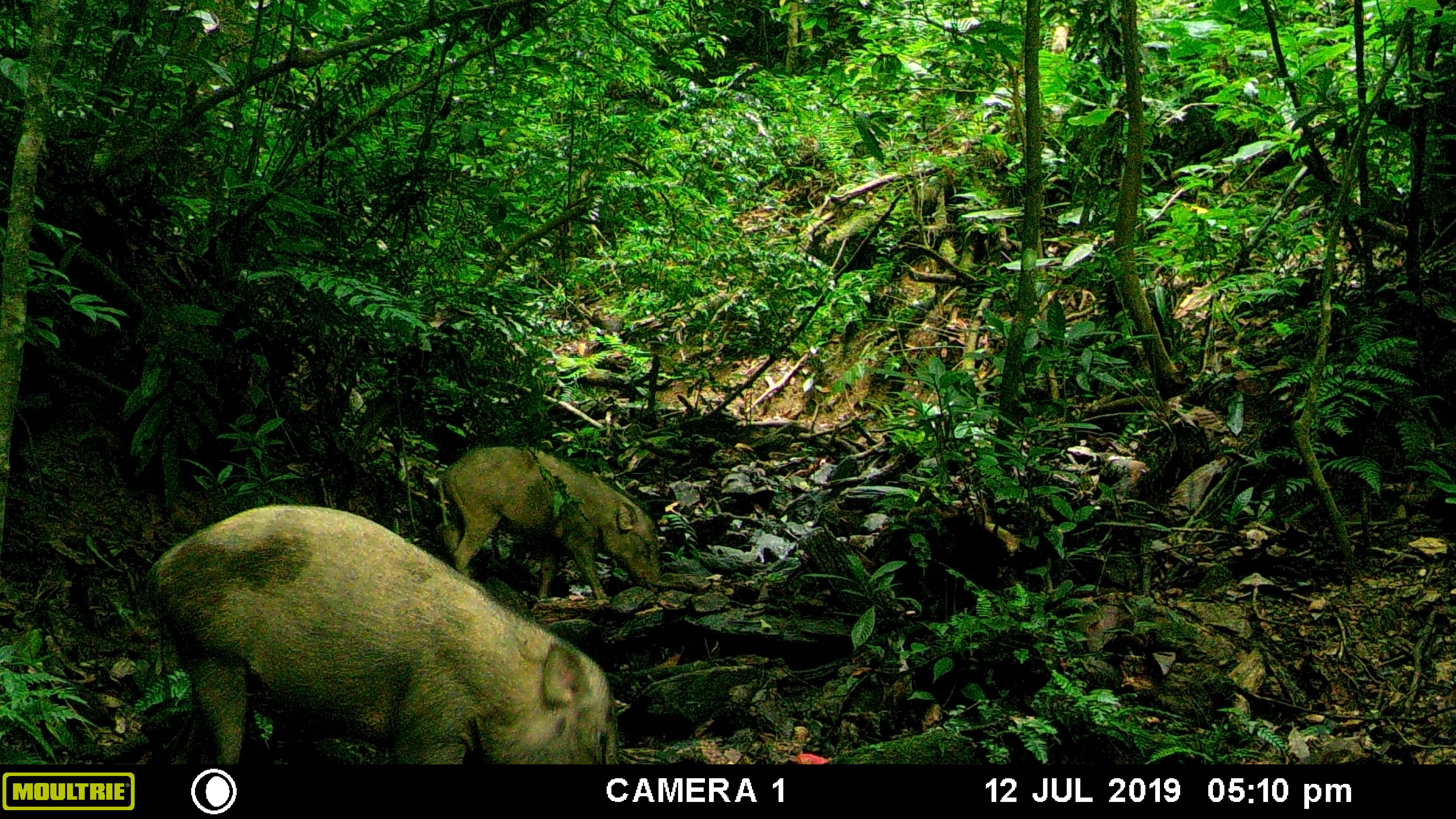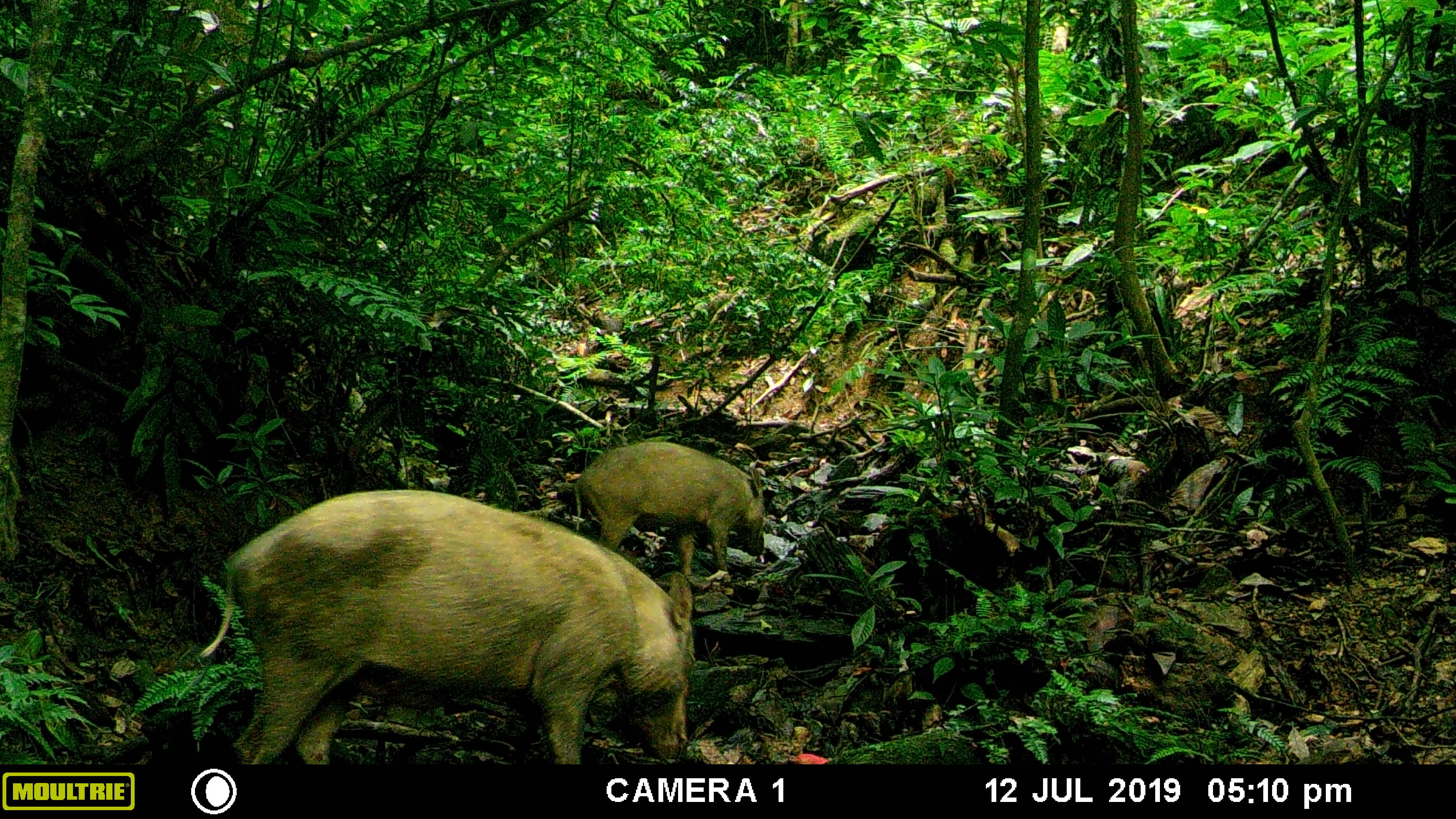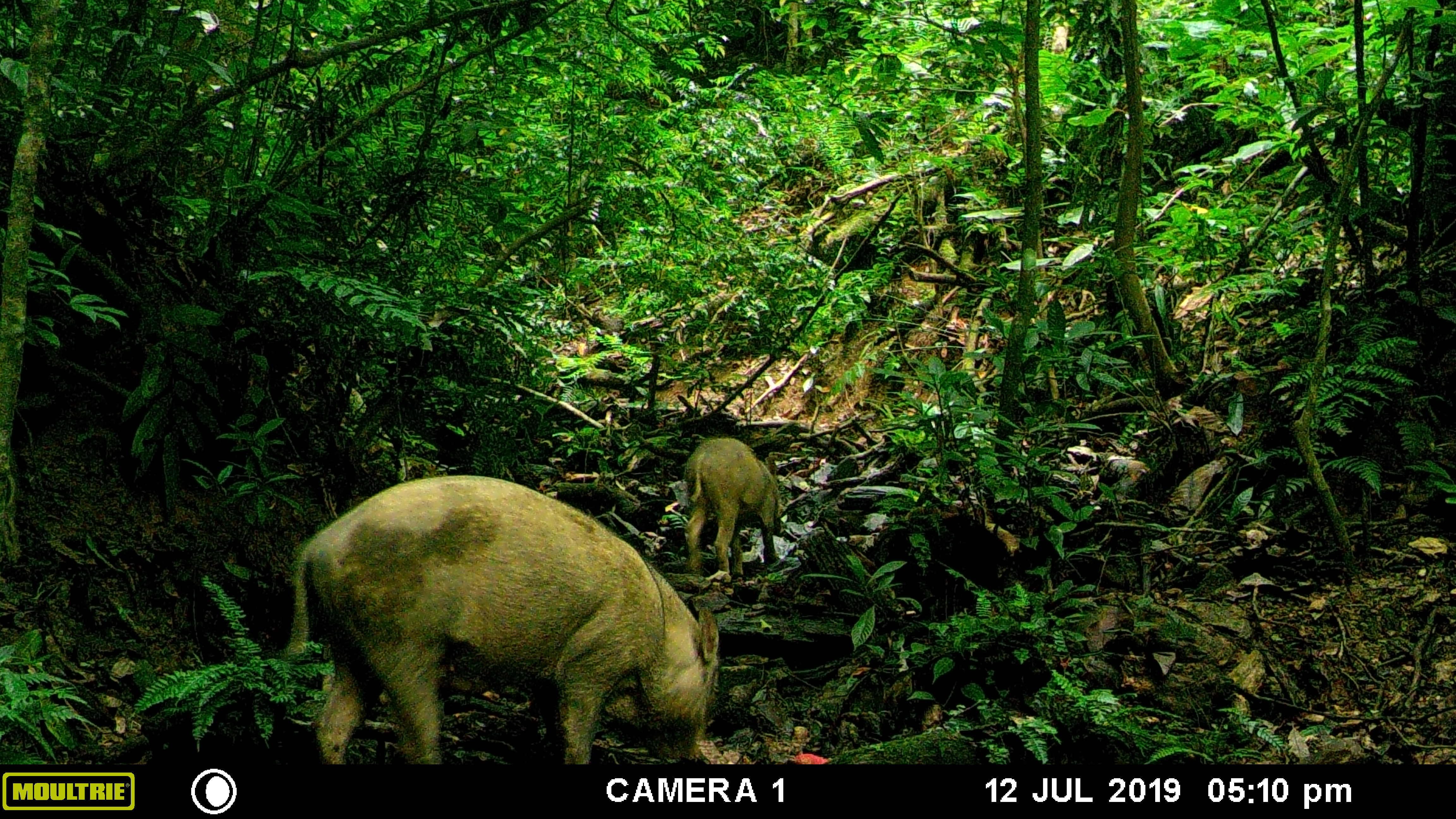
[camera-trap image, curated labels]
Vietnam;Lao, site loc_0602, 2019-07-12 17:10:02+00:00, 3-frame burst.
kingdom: Animalia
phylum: Chordata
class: Mammalia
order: Artiodactyla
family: Suidae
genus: Sus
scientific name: Sus scrofa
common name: eurasian wild pig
Eurasian wild pig (Sus scrofa). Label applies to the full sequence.